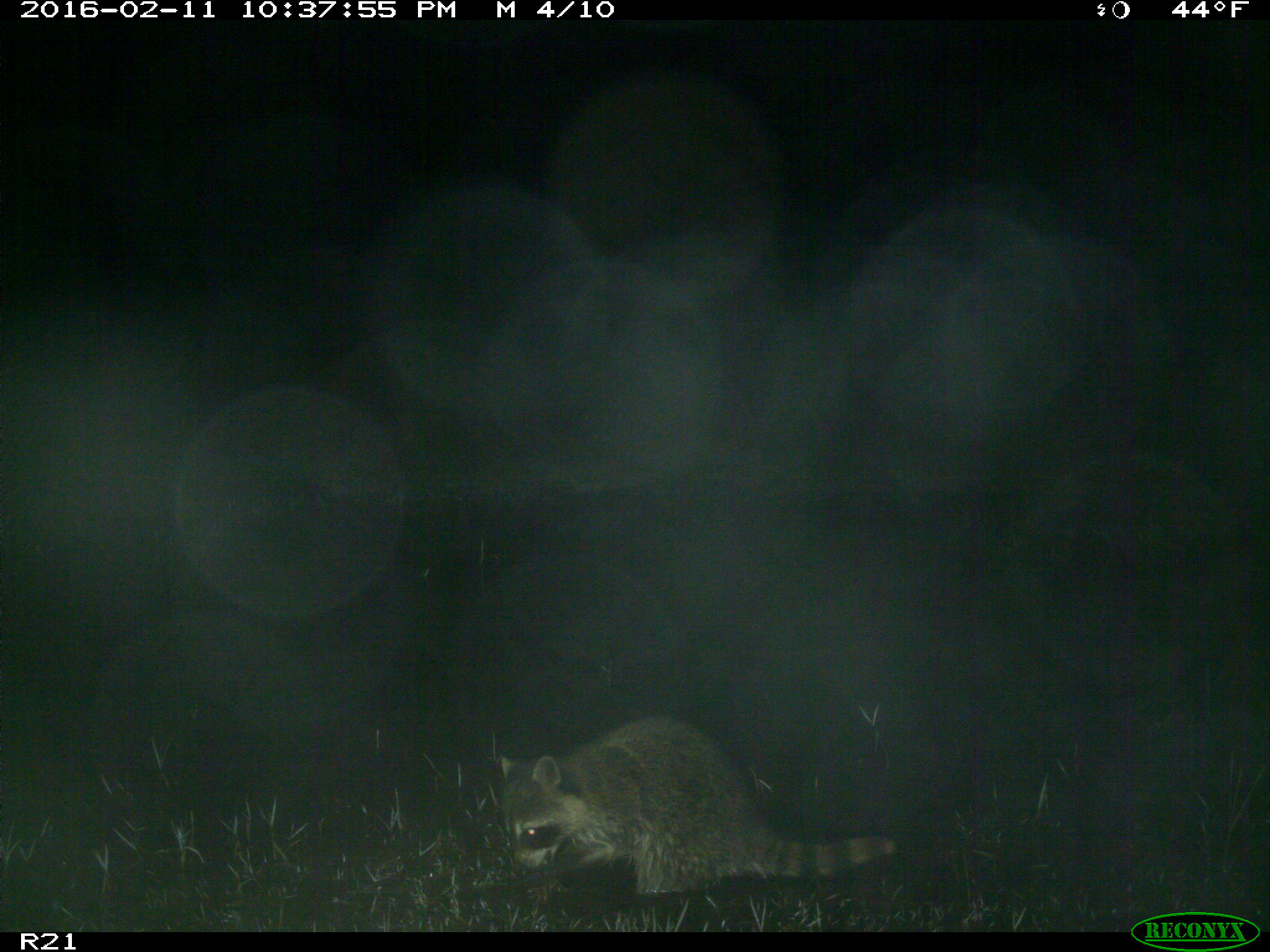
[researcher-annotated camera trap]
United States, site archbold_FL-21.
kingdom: Animalia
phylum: Chordata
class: Mammalia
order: Carnivora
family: Procyonidae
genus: Procyon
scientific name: Procyon lotor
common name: common raccoon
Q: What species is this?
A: Procyon lotor (common raccoon).